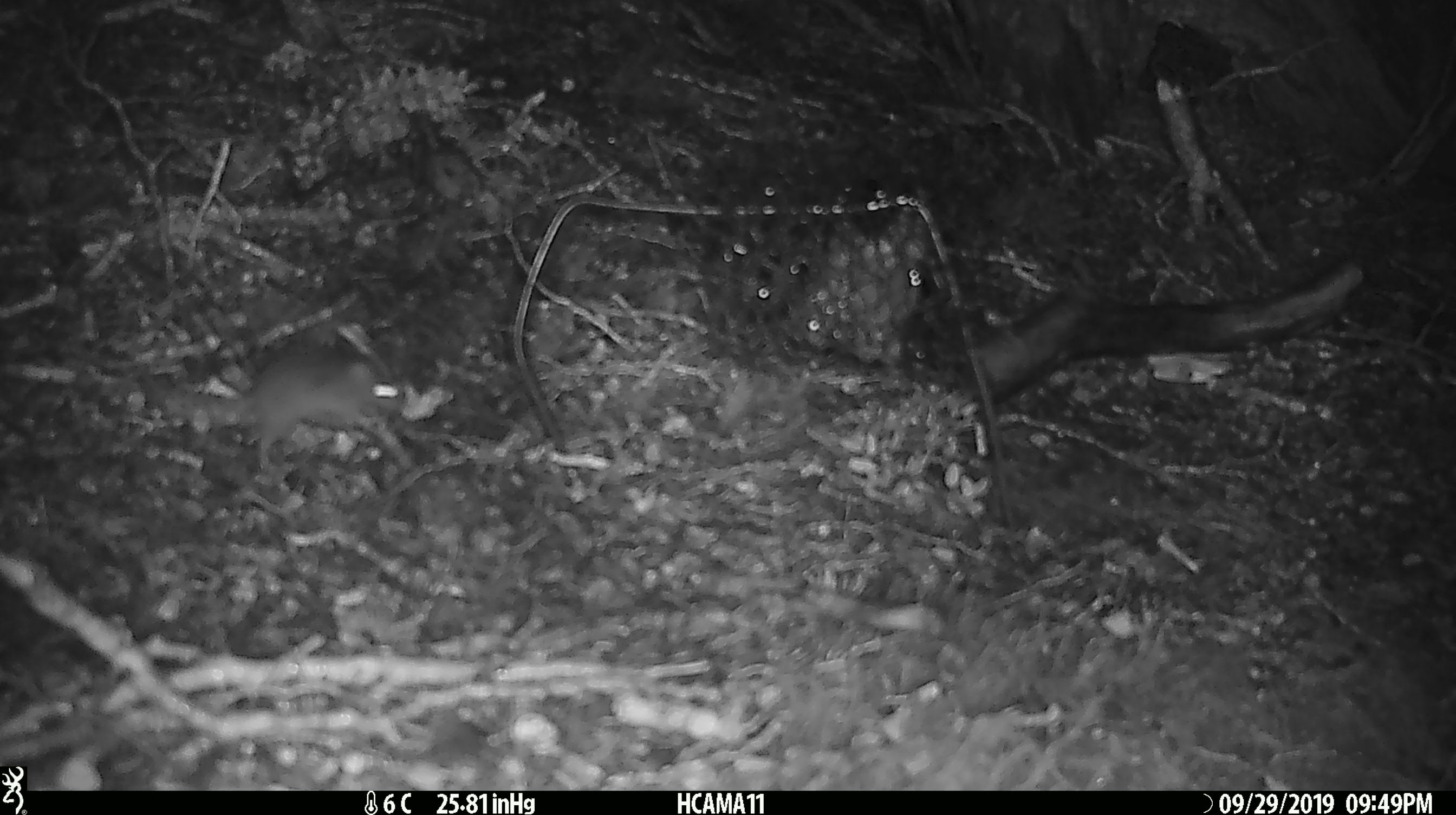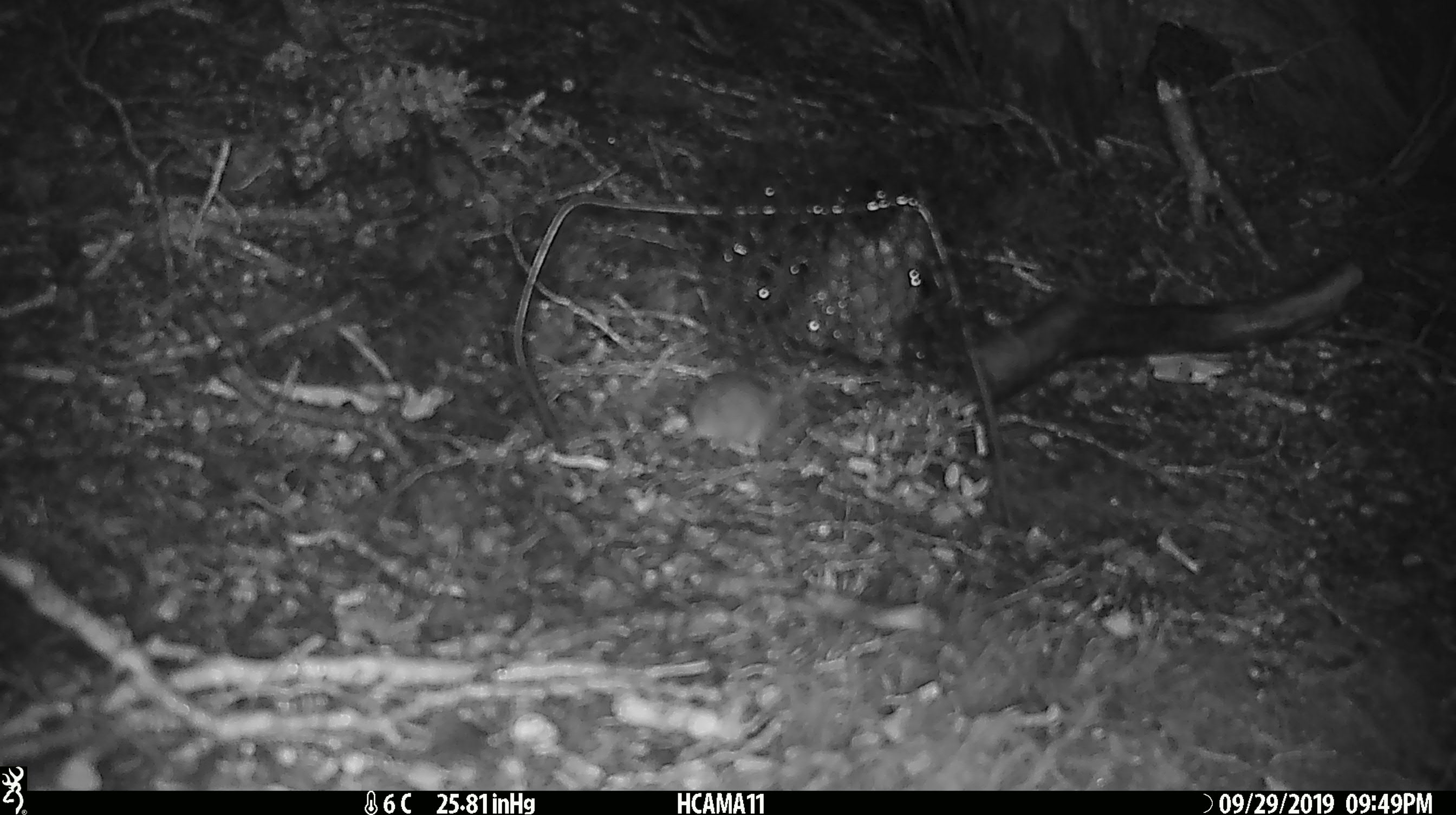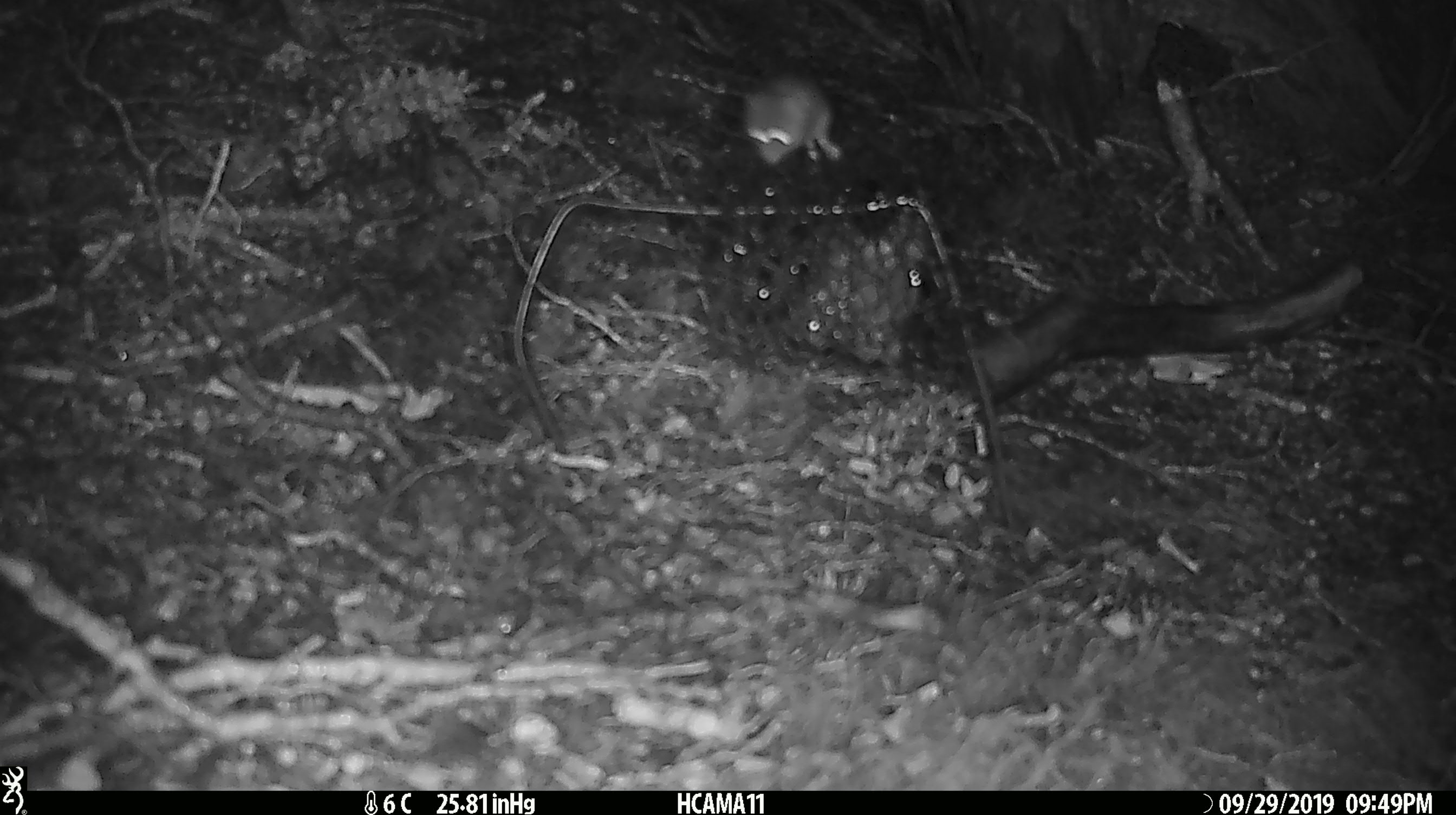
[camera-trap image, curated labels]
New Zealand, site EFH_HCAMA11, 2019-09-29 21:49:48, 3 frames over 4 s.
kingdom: Animalia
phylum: Chordata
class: Mammalia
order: Rodentia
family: Muridae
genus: Mus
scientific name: Mus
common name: mouse